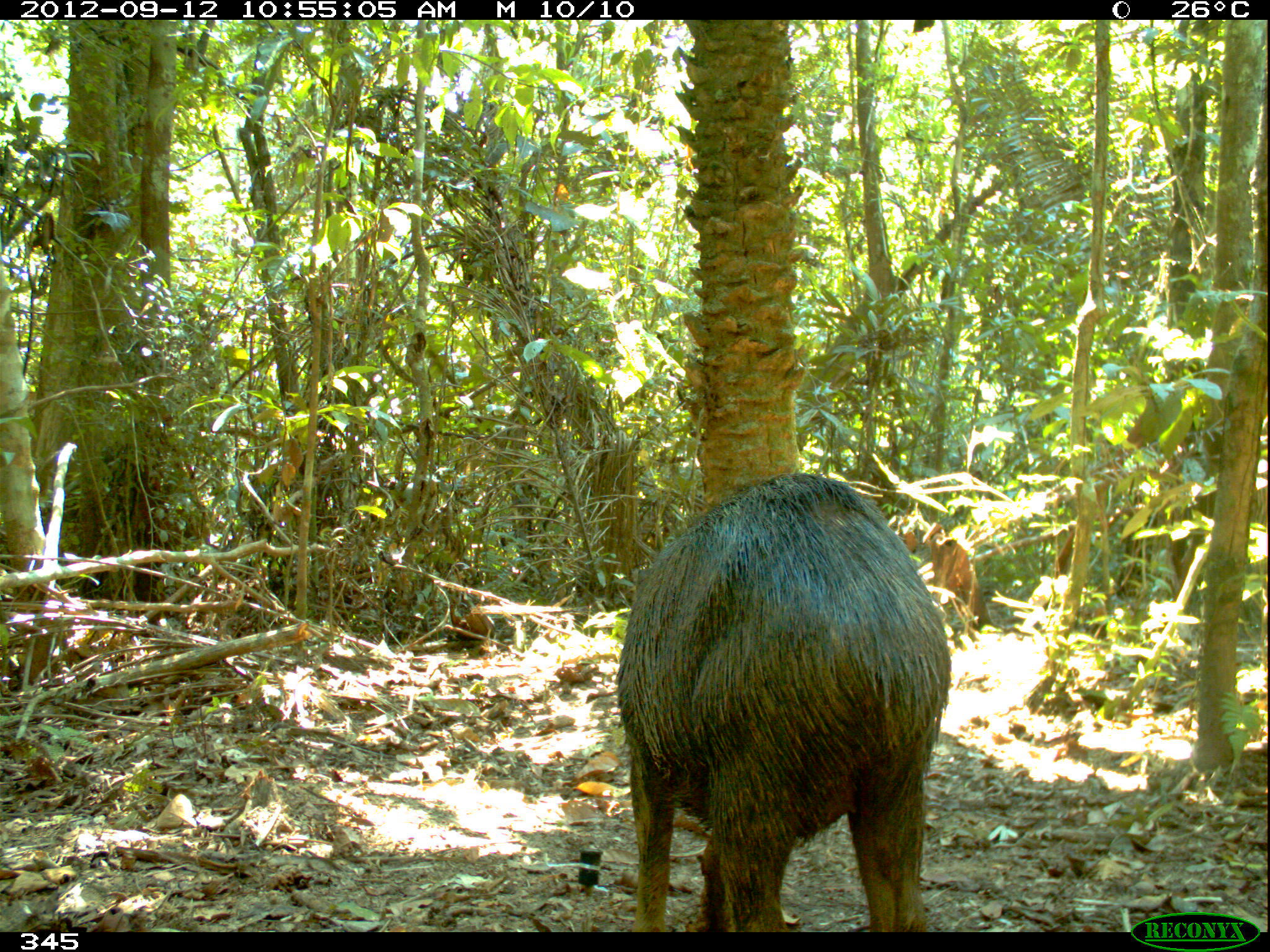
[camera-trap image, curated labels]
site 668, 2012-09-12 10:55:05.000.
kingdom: Animalia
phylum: Chordata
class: Mammalia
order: Artiodactyla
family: Tayassuidae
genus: Tayassu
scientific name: Tayassu pecari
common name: white-lipped peccary